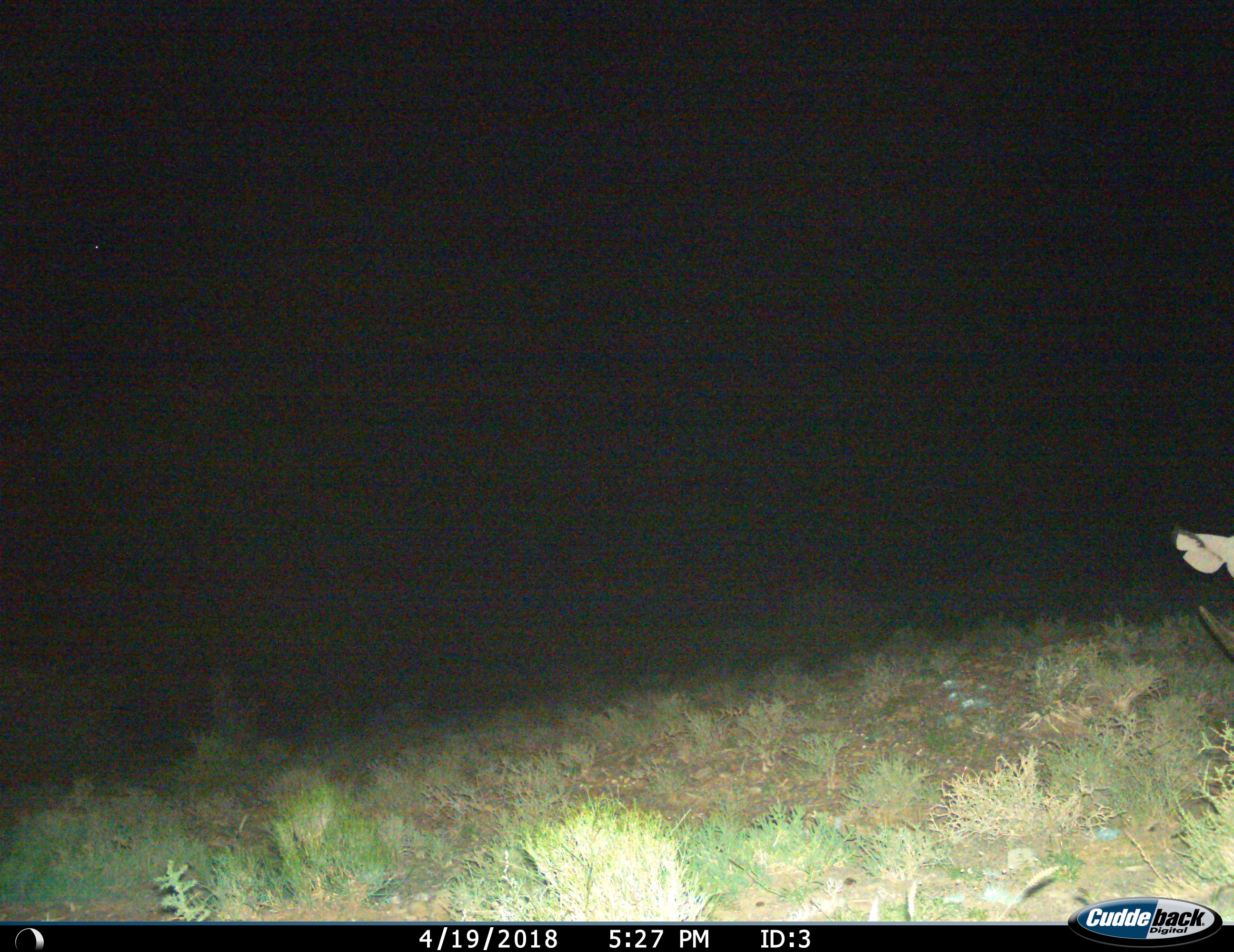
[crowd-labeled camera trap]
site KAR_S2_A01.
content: unidentified animal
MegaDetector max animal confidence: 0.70